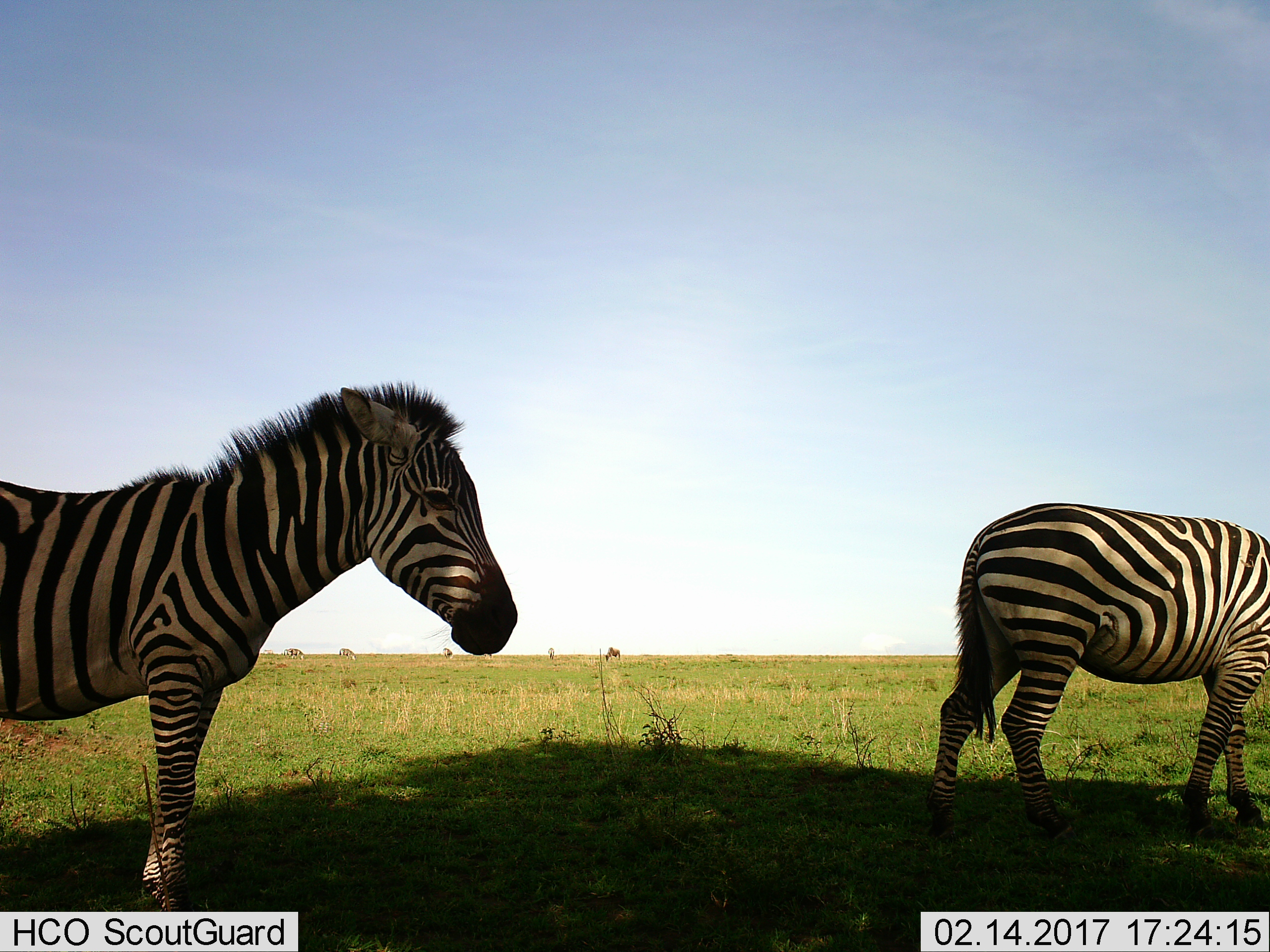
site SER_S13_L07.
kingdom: Animalia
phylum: Chordata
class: Mammalia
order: Perissodactyla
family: Equidae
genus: Equus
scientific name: Equus quagga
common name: plains zebra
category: zebraplains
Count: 2.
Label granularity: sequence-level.